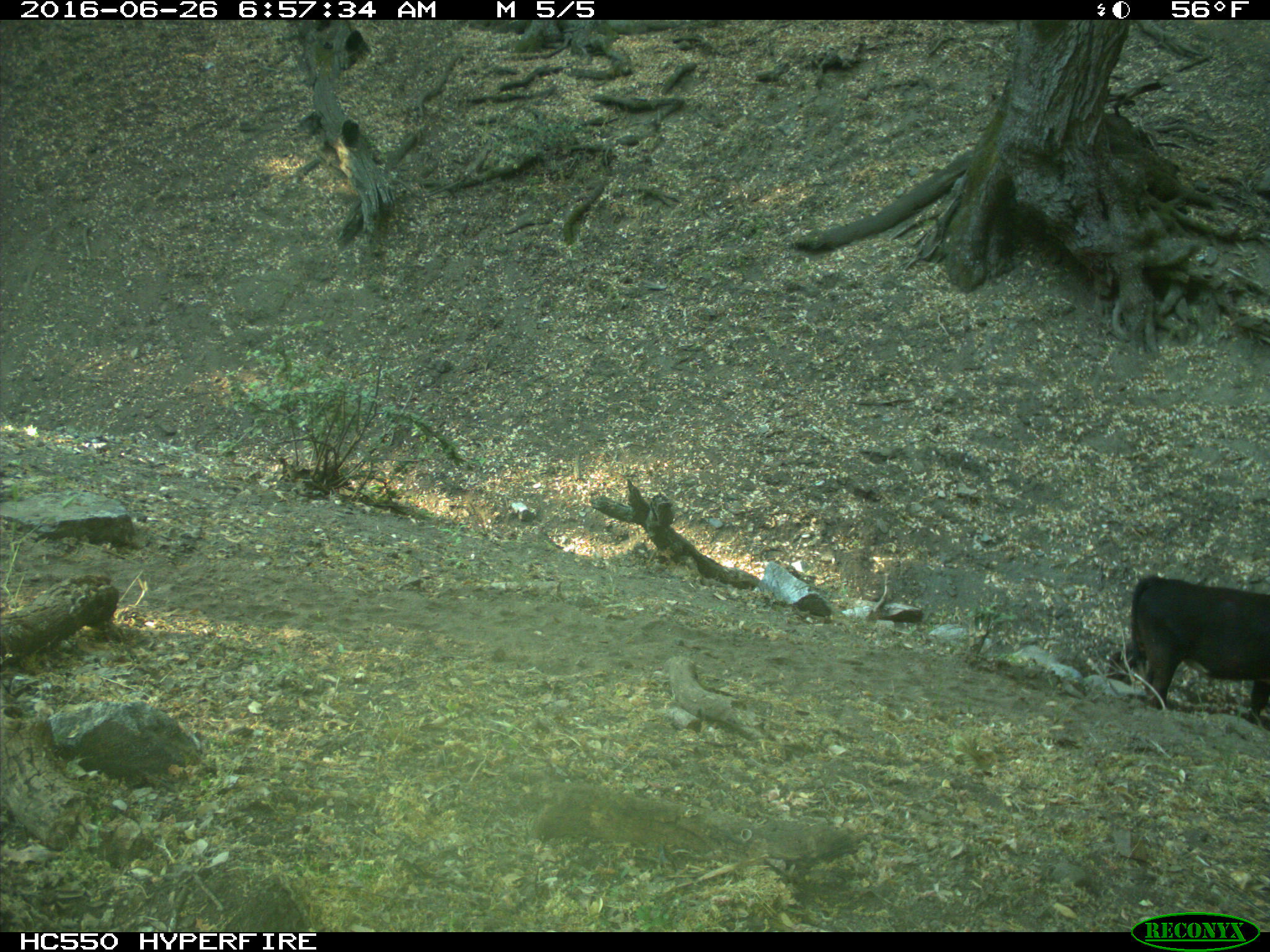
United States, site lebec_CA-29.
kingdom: Animalia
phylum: Chordata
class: Mammalia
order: Artiodactyla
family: Bovidae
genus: Bos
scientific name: Bos taurus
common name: domestic cow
Bos taurus (domestic cow).